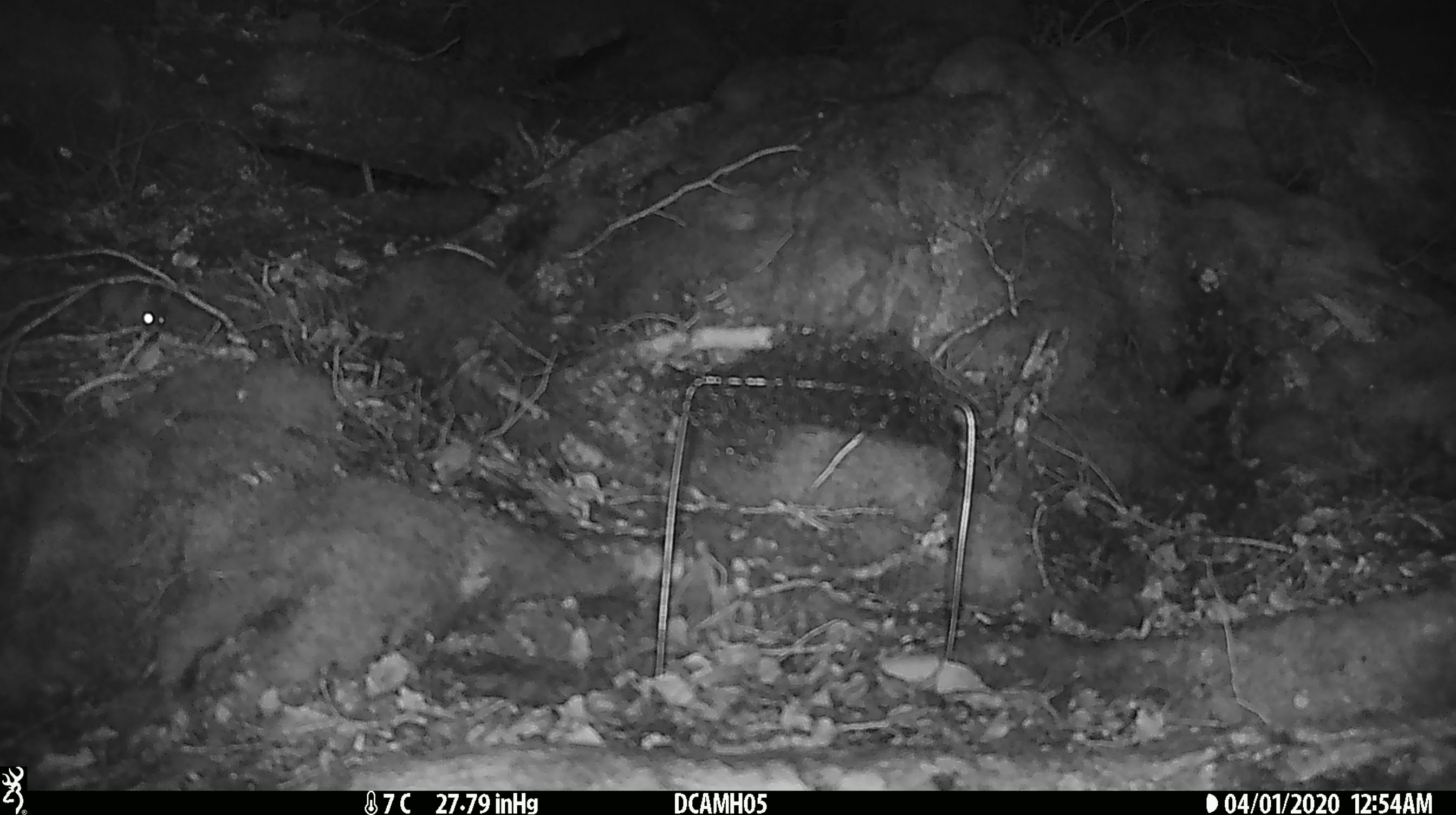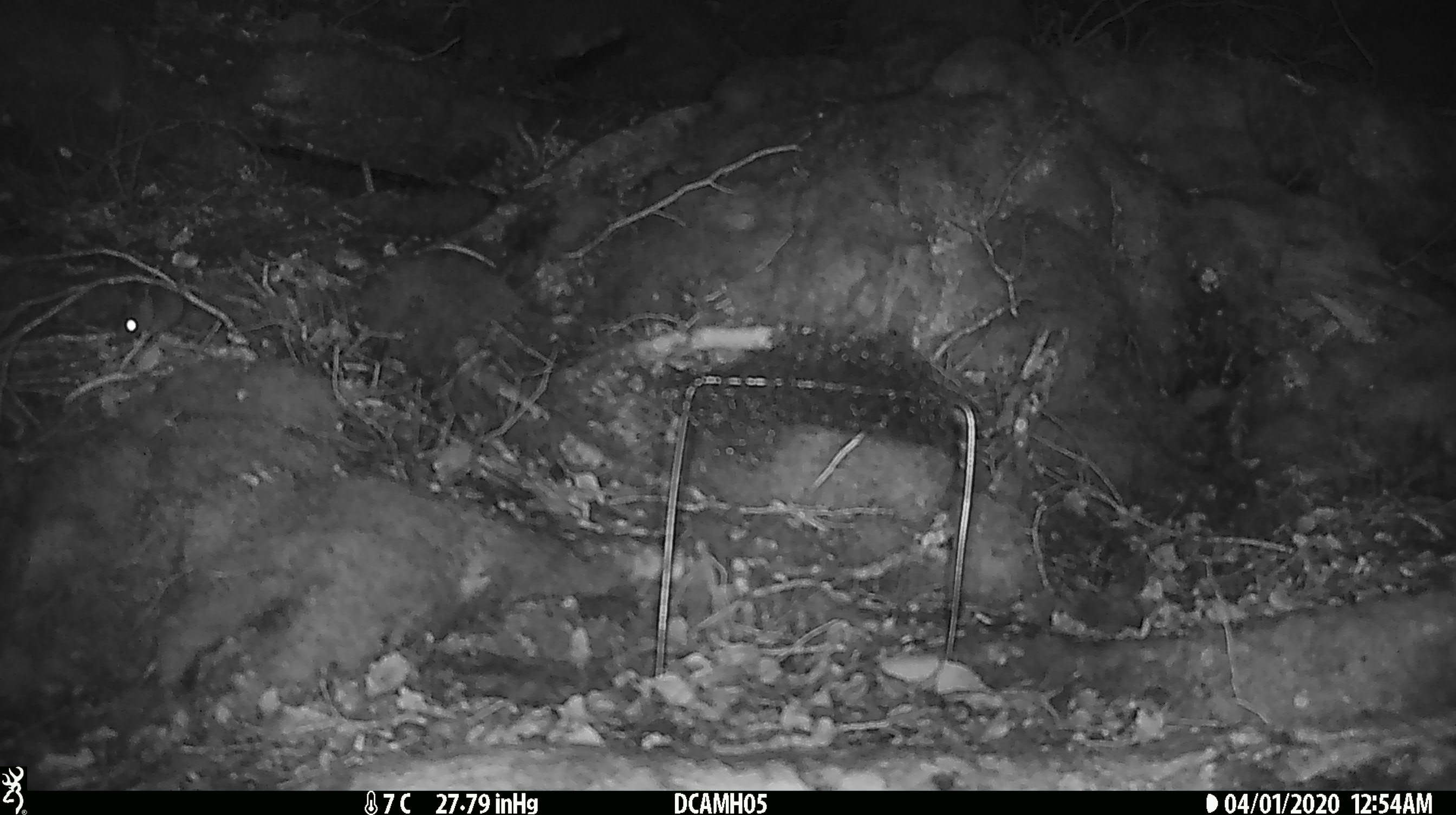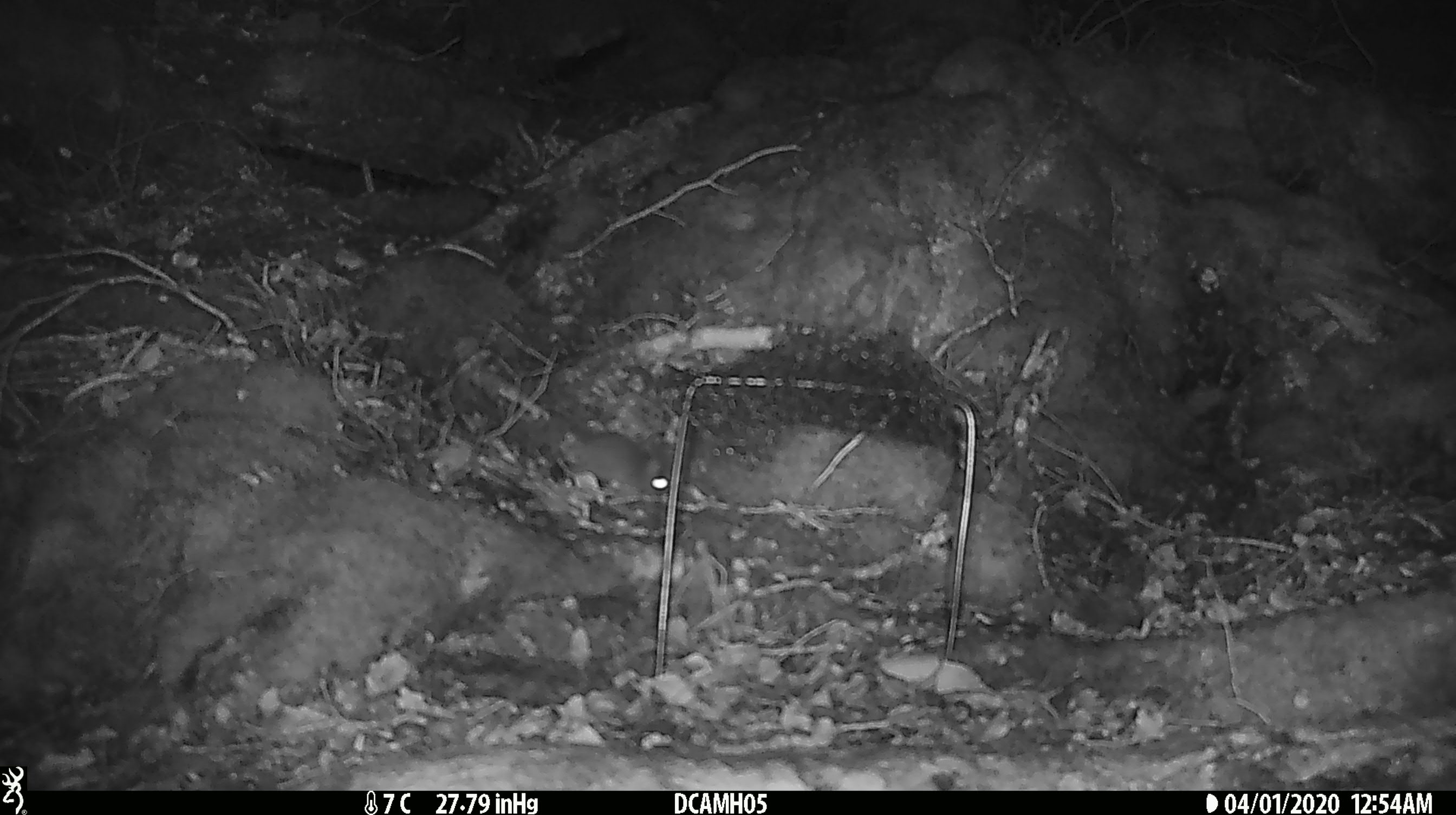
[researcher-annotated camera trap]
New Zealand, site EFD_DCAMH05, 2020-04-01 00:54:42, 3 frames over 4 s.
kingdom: Animalia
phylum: Chordata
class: Mammalia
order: Rodentia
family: Muridae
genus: Mus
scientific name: Mus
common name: mouse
Mouse (Mus).